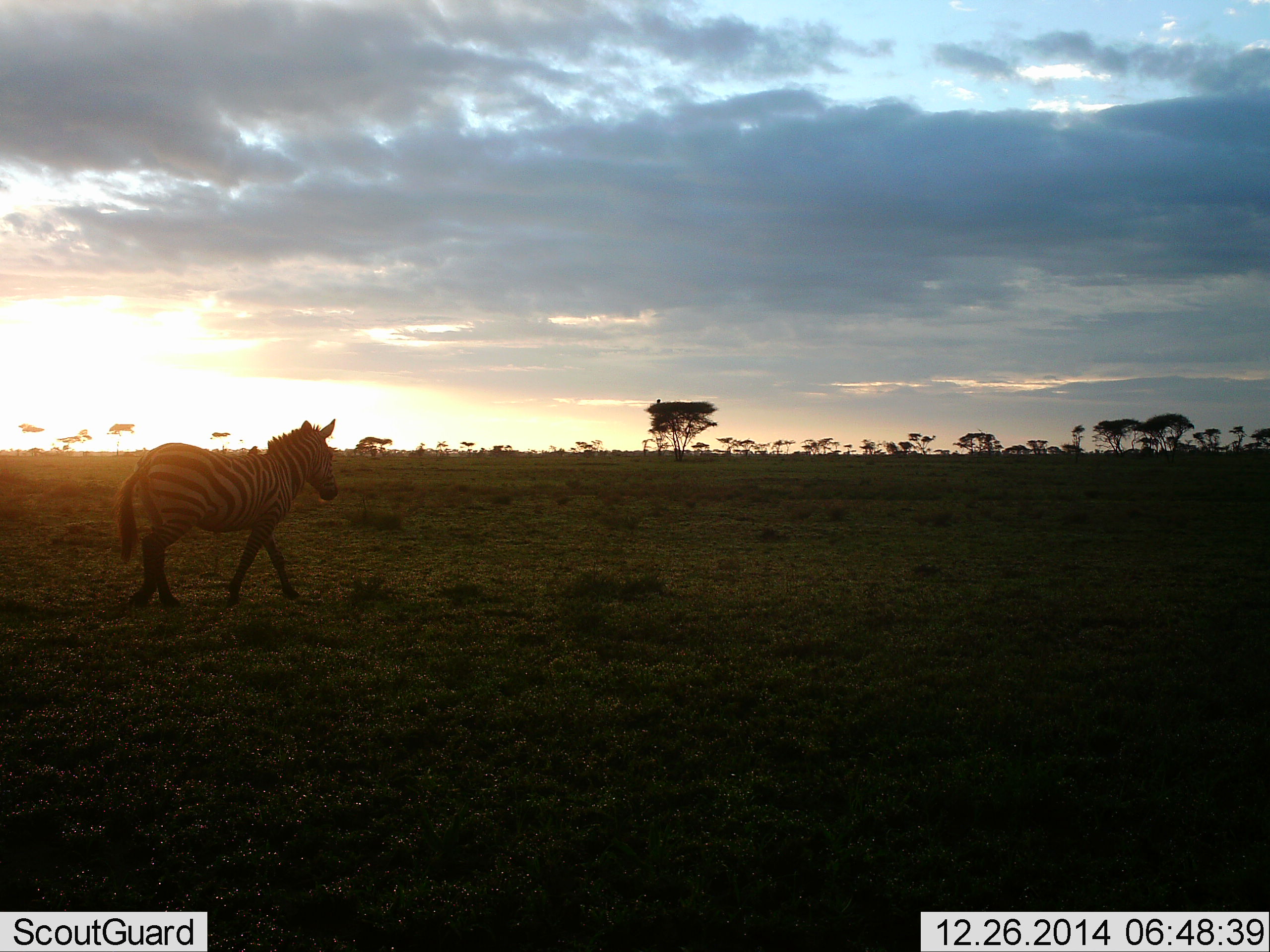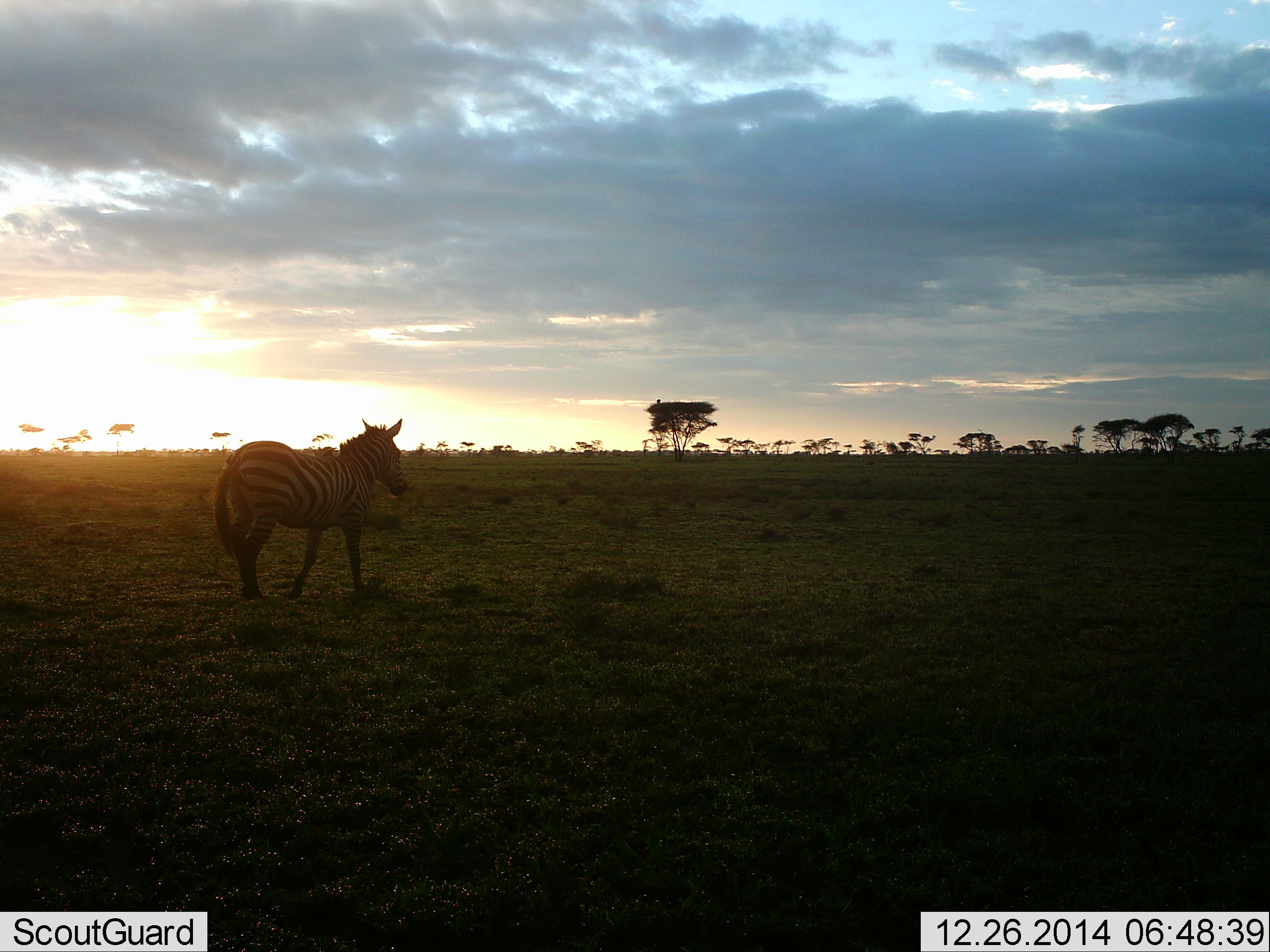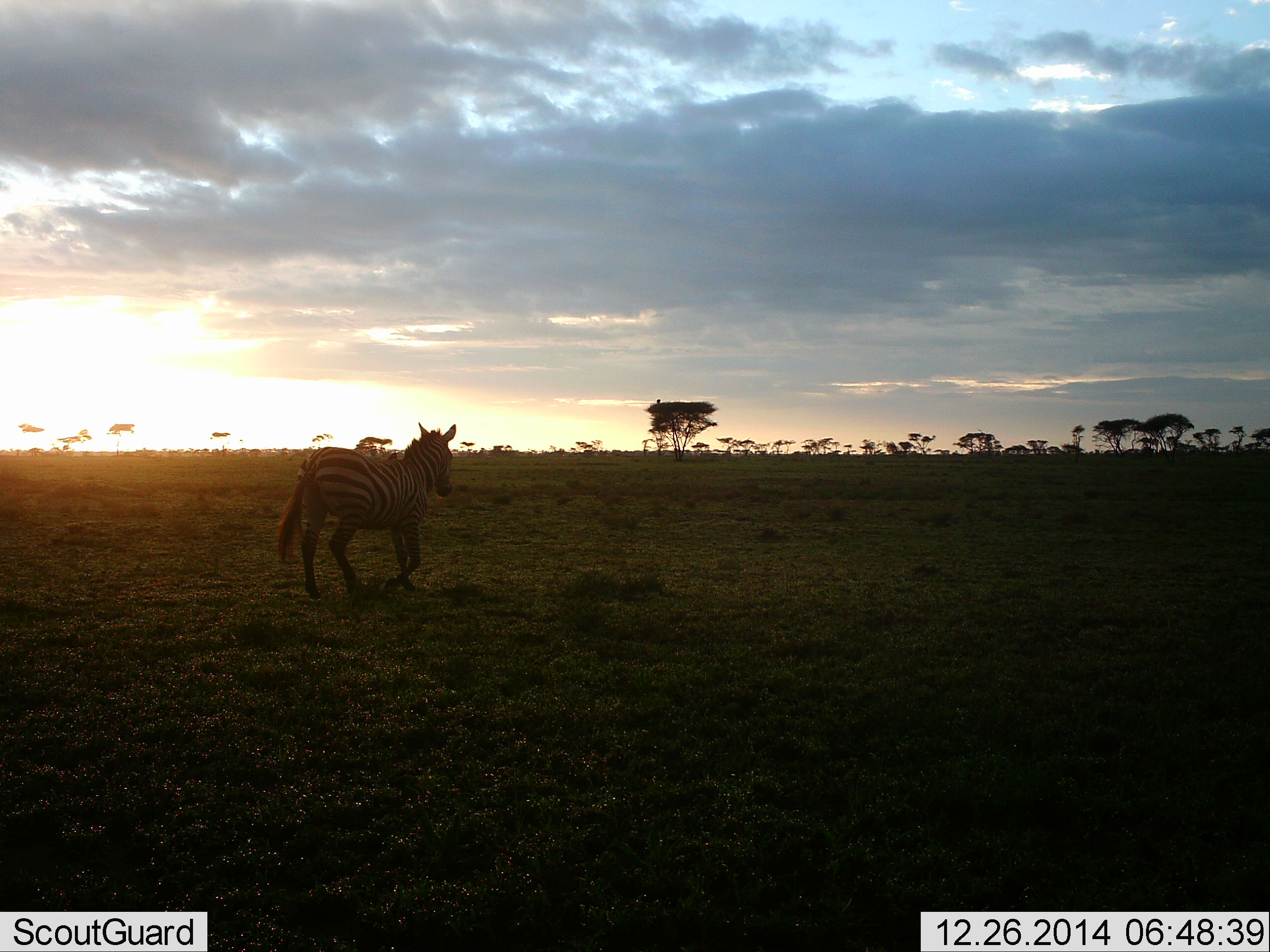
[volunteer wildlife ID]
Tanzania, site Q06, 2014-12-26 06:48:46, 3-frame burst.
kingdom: Animalia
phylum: Chordata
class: Mammalia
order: Perissodactyla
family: Equidae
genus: Equus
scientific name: Equus quagga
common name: plains zebra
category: zebra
Zebra (plains zebra) (Equus quagga), count 1. Behavior (volunteer vote fractions): standing 20%, resting 0%, moving 100%, interacting 0%. Young present (vote fraction): 0%. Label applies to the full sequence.